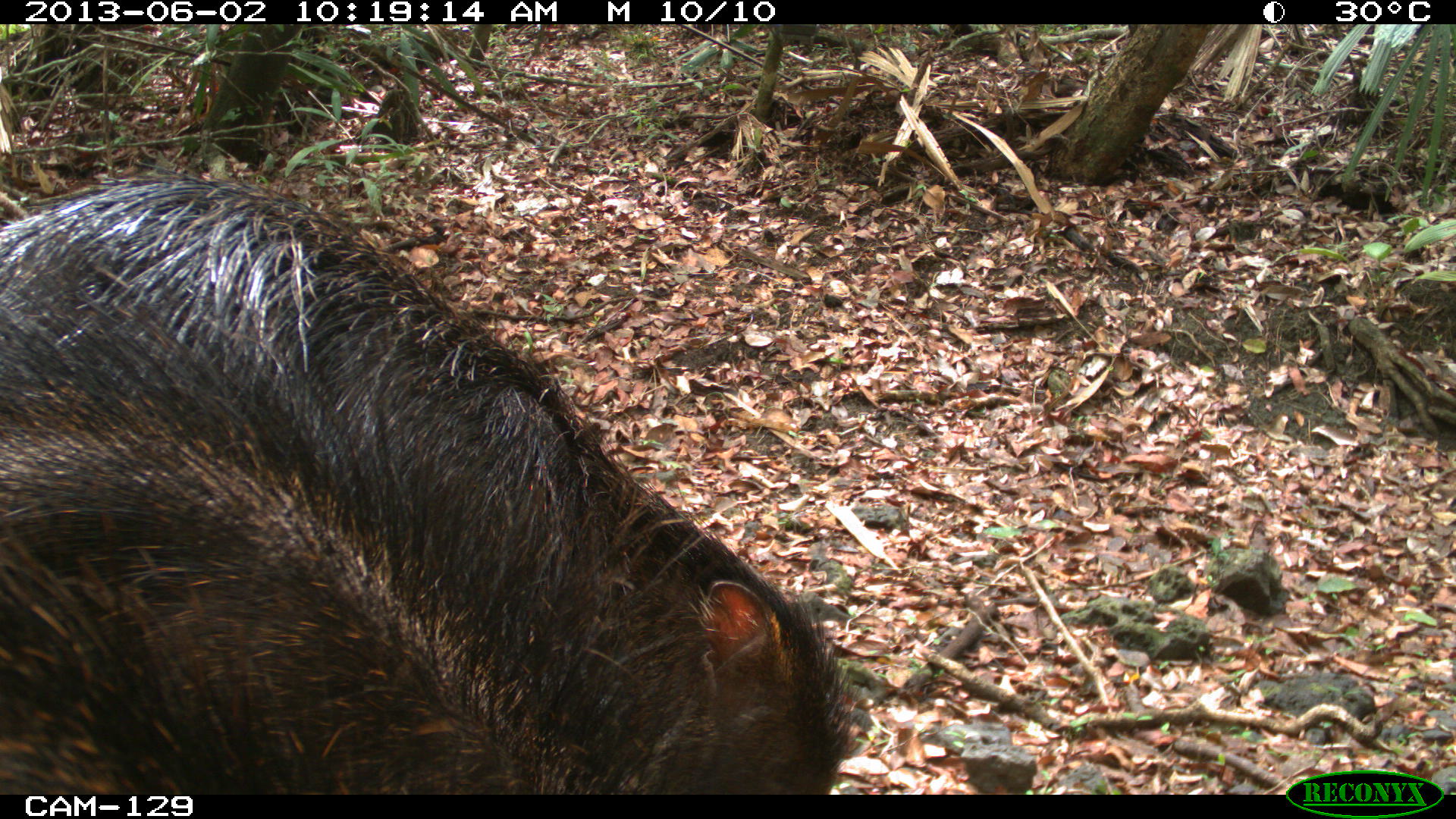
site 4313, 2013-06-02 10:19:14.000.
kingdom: Animalia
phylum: Chordata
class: Mammalia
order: Artiodactyla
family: Tayassuidae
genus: Tayassu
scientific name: Tayassu pecari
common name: white-lipped peccary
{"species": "Tayassu pecari (white-lipped peccary)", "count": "2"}